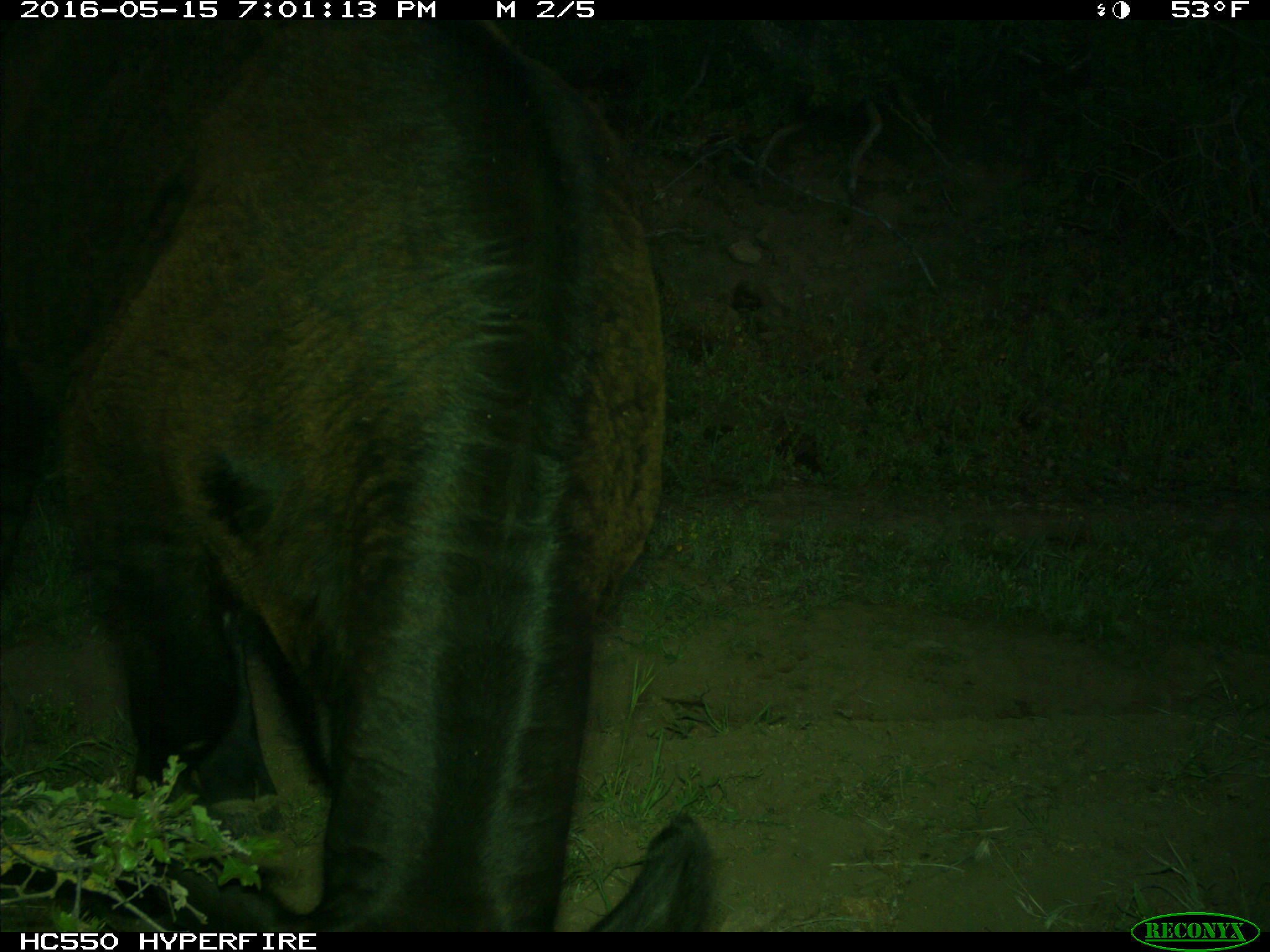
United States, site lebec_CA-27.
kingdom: Animalia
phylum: Chordata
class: Mammalia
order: Artiodactyla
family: Bovidae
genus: Bos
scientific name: Bos taurus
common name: domestic cow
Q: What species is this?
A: Bos taurus (domestic cow).